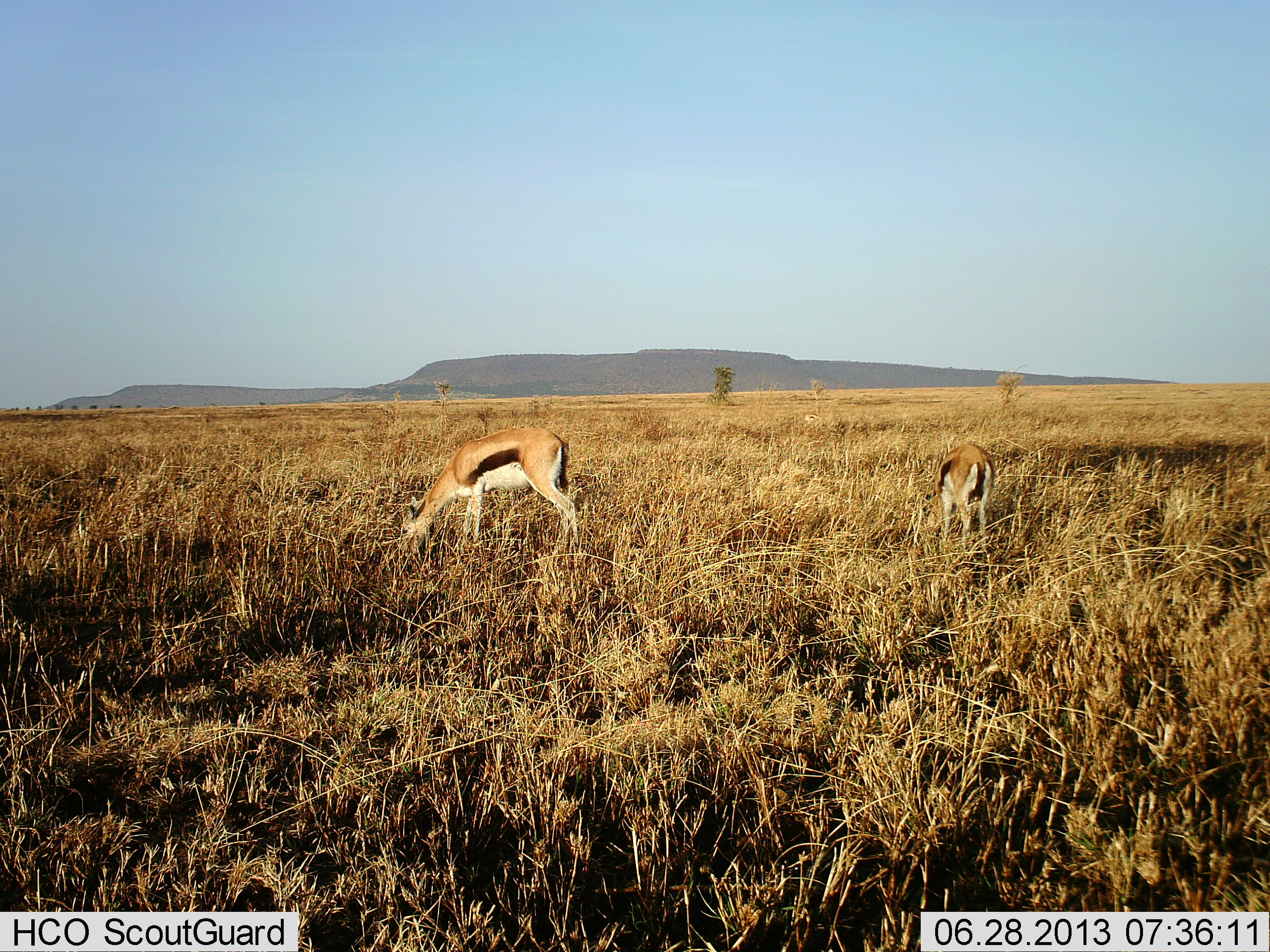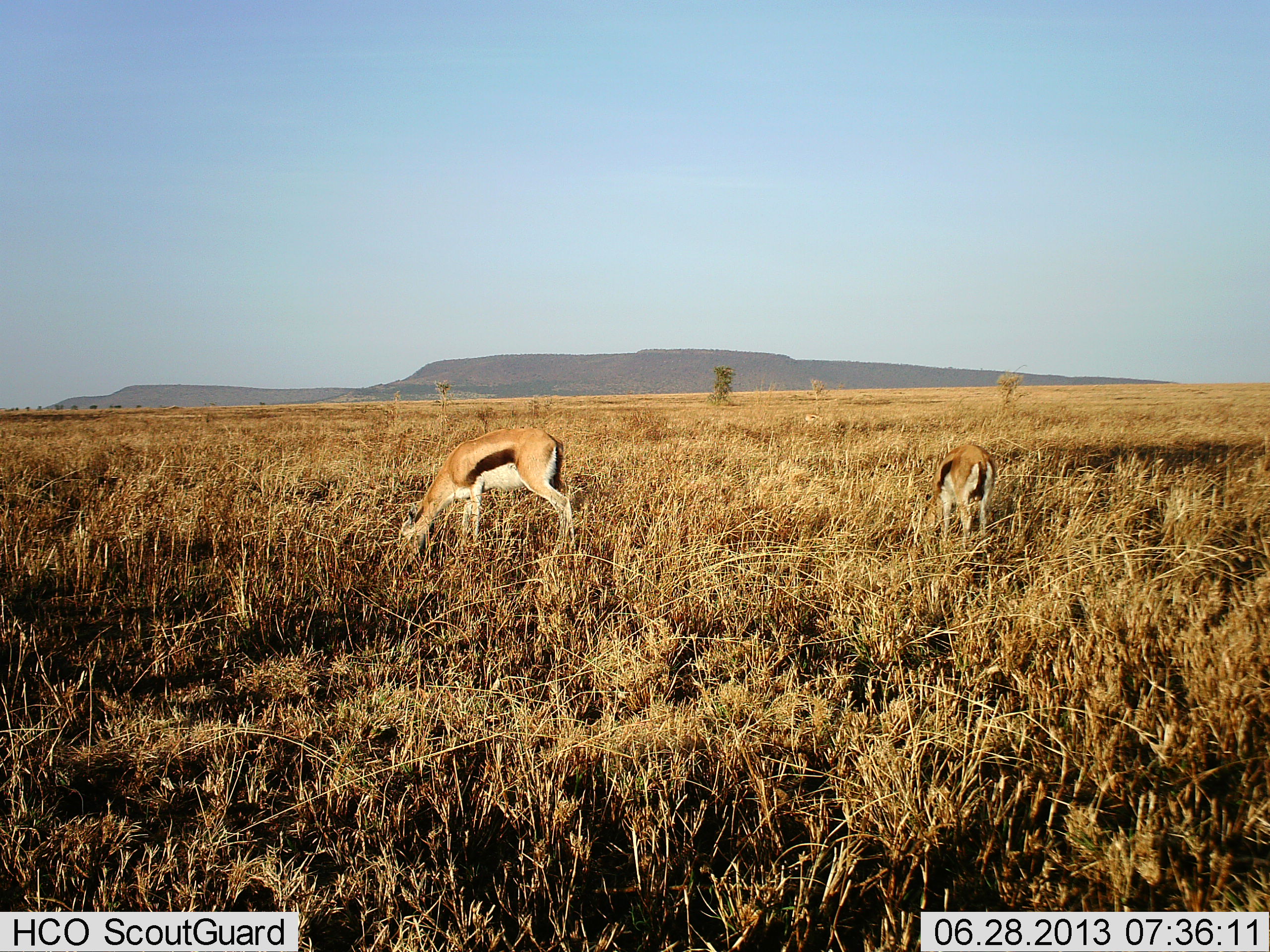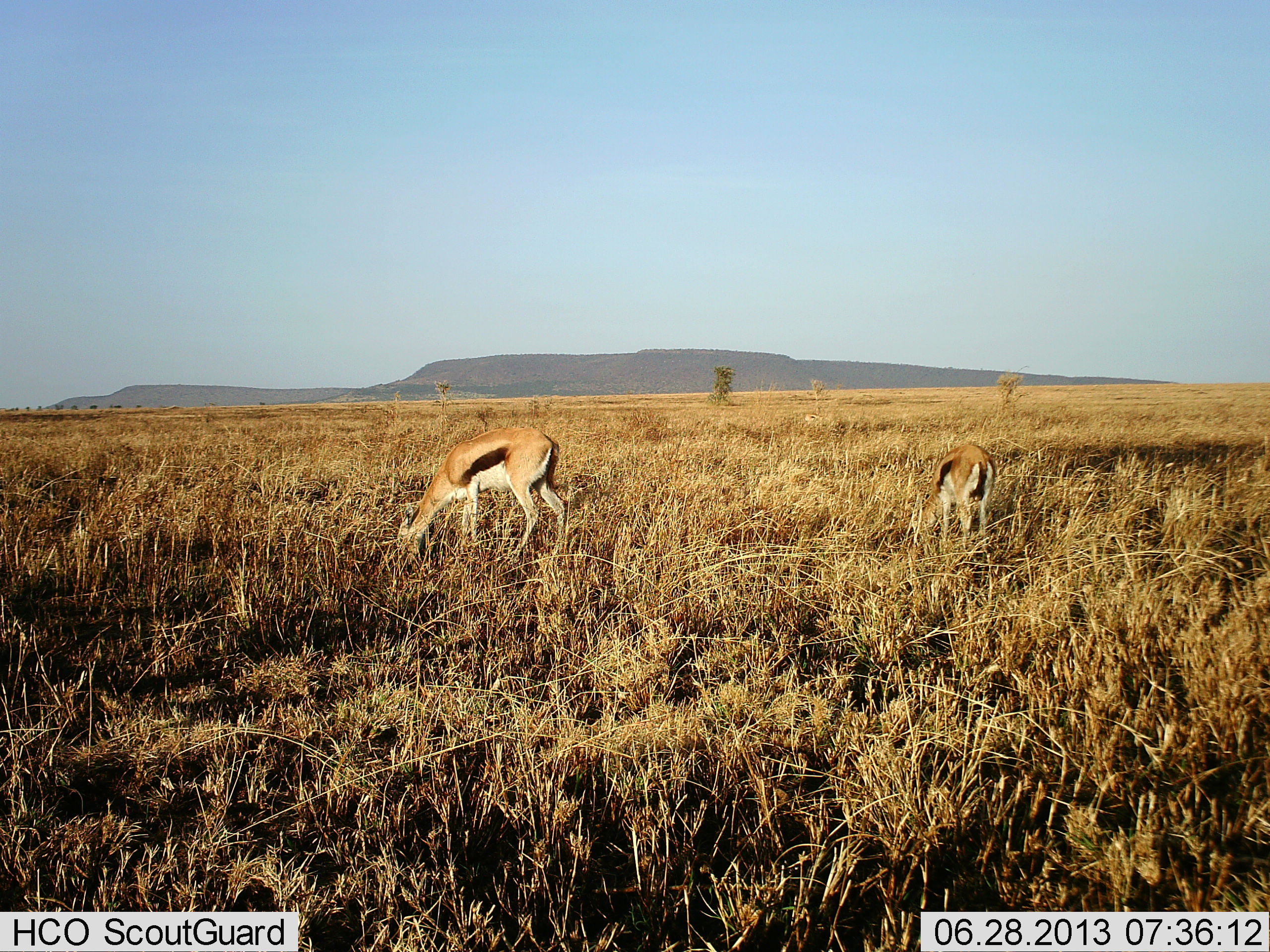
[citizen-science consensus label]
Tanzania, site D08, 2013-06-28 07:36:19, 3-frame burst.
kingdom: Animalia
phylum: Chordata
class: Mammalia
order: Artiodactyla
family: Bovidae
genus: Eudorcas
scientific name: Eudorcas thomsonii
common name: thomson's gazelle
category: gazellethomsons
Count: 2.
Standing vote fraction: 18%.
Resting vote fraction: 0%.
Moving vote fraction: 6%.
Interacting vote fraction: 0%.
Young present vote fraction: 0%.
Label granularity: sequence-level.